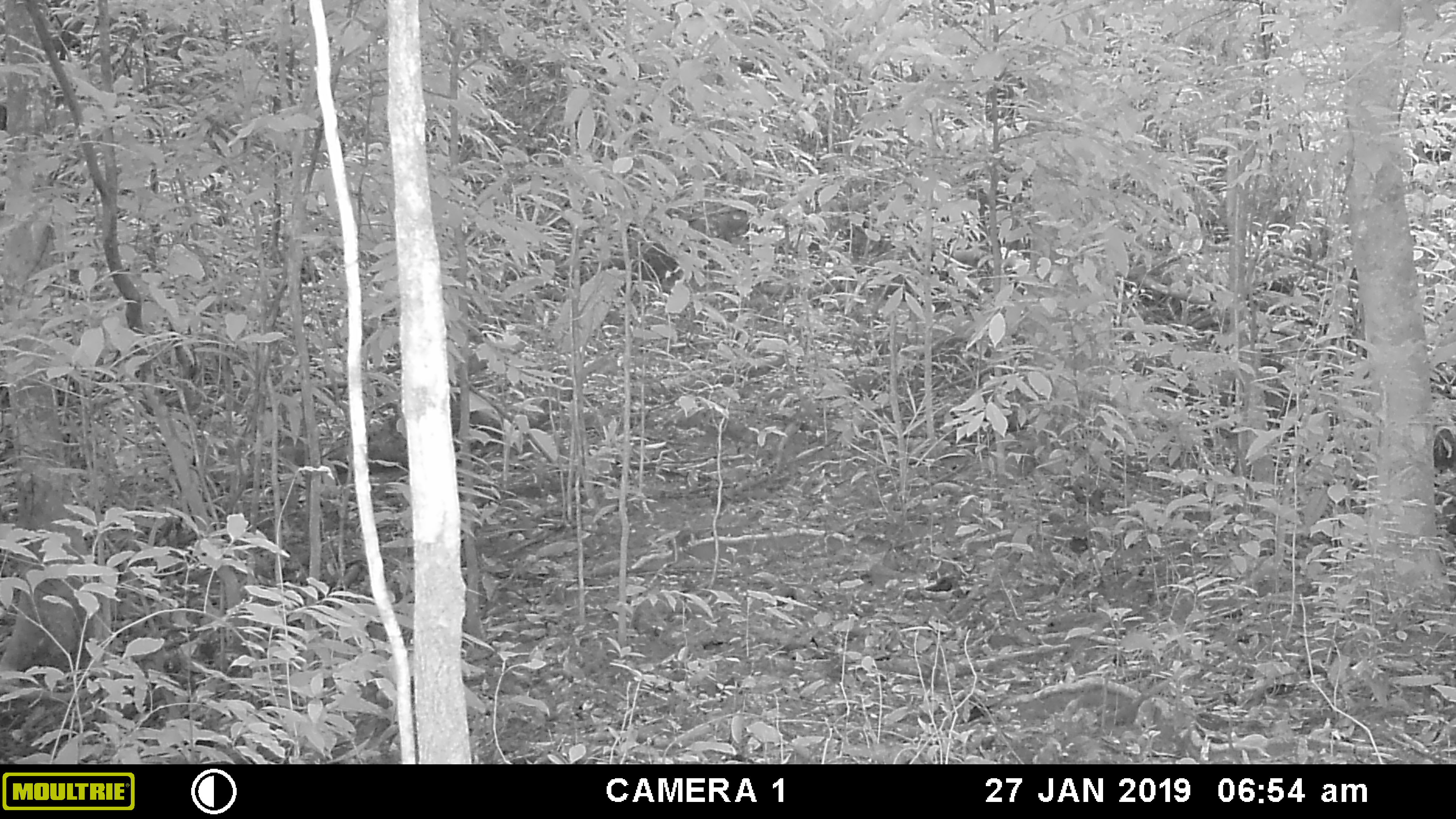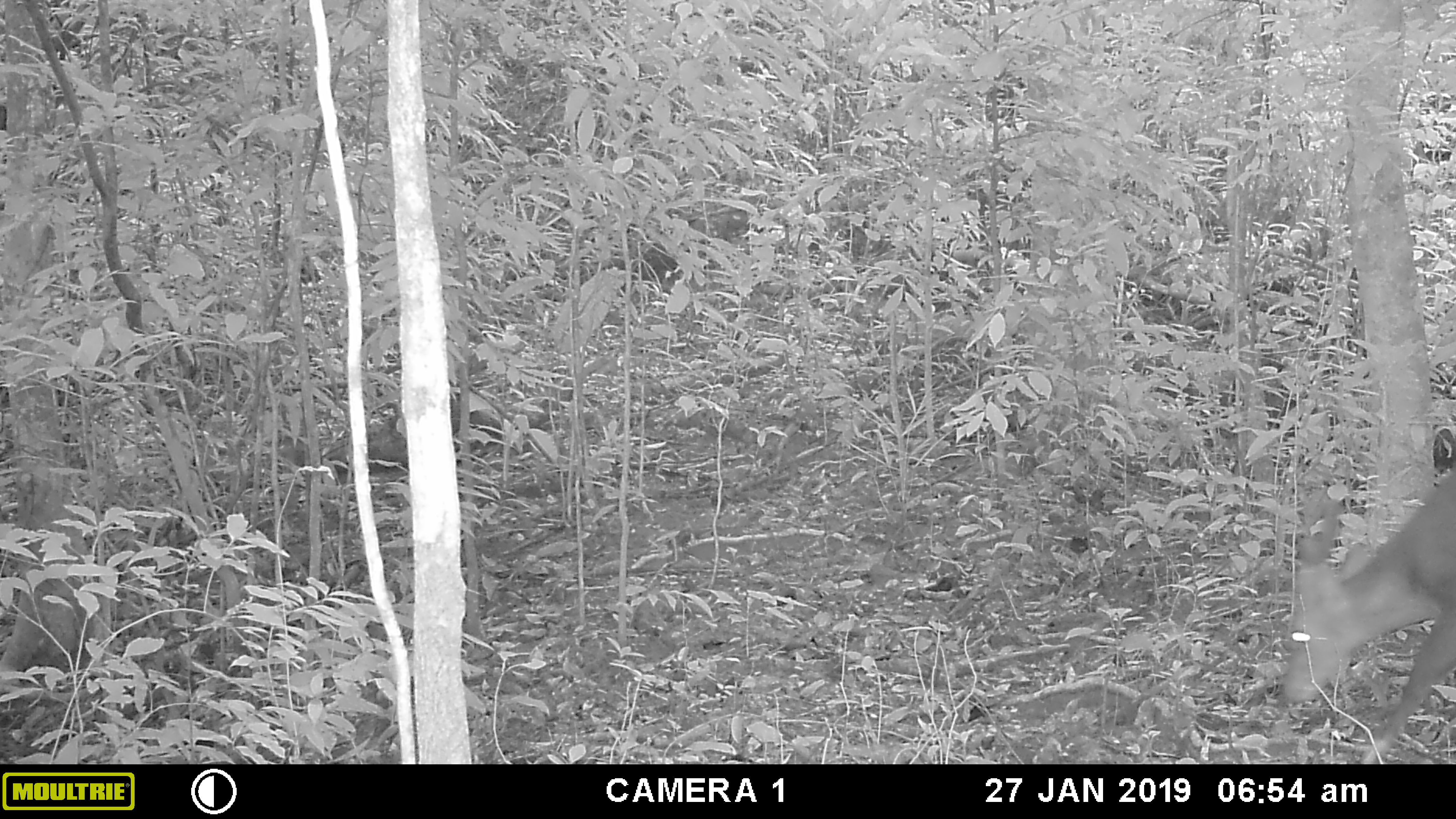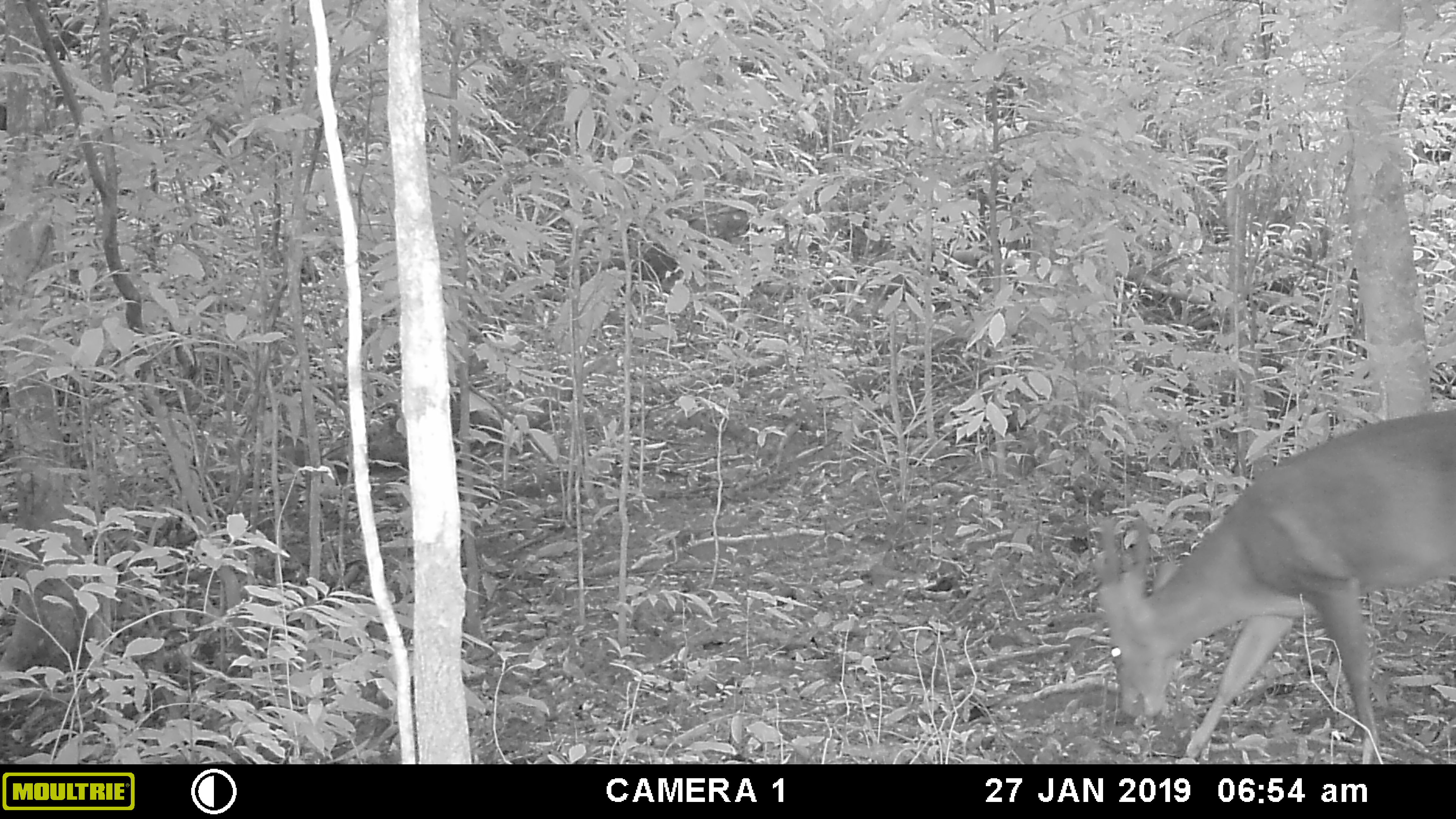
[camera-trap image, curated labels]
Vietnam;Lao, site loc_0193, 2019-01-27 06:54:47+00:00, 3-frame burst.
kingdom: Animalia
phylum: Chordata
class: Mammalia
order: Artiodactyla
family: Cervidae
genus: Muntiacus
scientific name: Muntiacus vuquangensis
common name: large-antlered muntjac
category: large antlered muntjac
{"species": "large antlered muntjac (large-antlered muntjac) (Muntiacus vuquangensis)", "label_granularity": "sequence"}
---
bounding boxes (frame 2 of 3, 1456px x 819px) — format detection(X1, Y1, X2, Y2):
large antlered muntjac: detection(1278, 472, 1456, 764)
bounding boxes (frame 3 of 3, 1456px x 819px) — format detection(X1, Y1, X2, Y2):
large antlered muntjac: detection(1092, 405, 1456, 764)